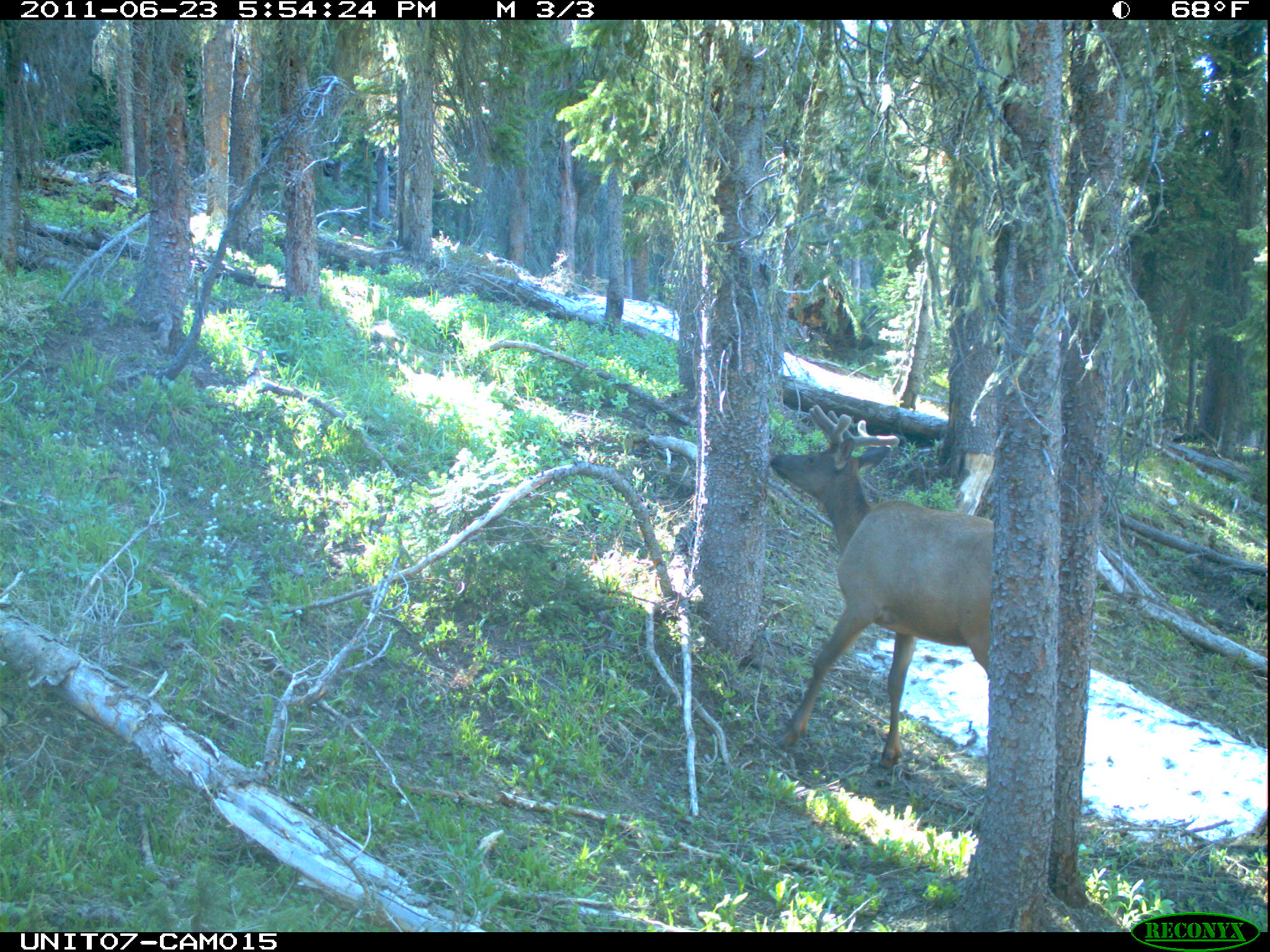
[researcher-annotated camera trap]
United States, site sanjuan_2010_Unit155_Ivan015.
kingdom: Animalia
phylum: Chordata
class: Mammalia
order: Artiodactyla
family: Cervidae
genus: Cervus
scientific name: Cervus elaphus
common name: red deer